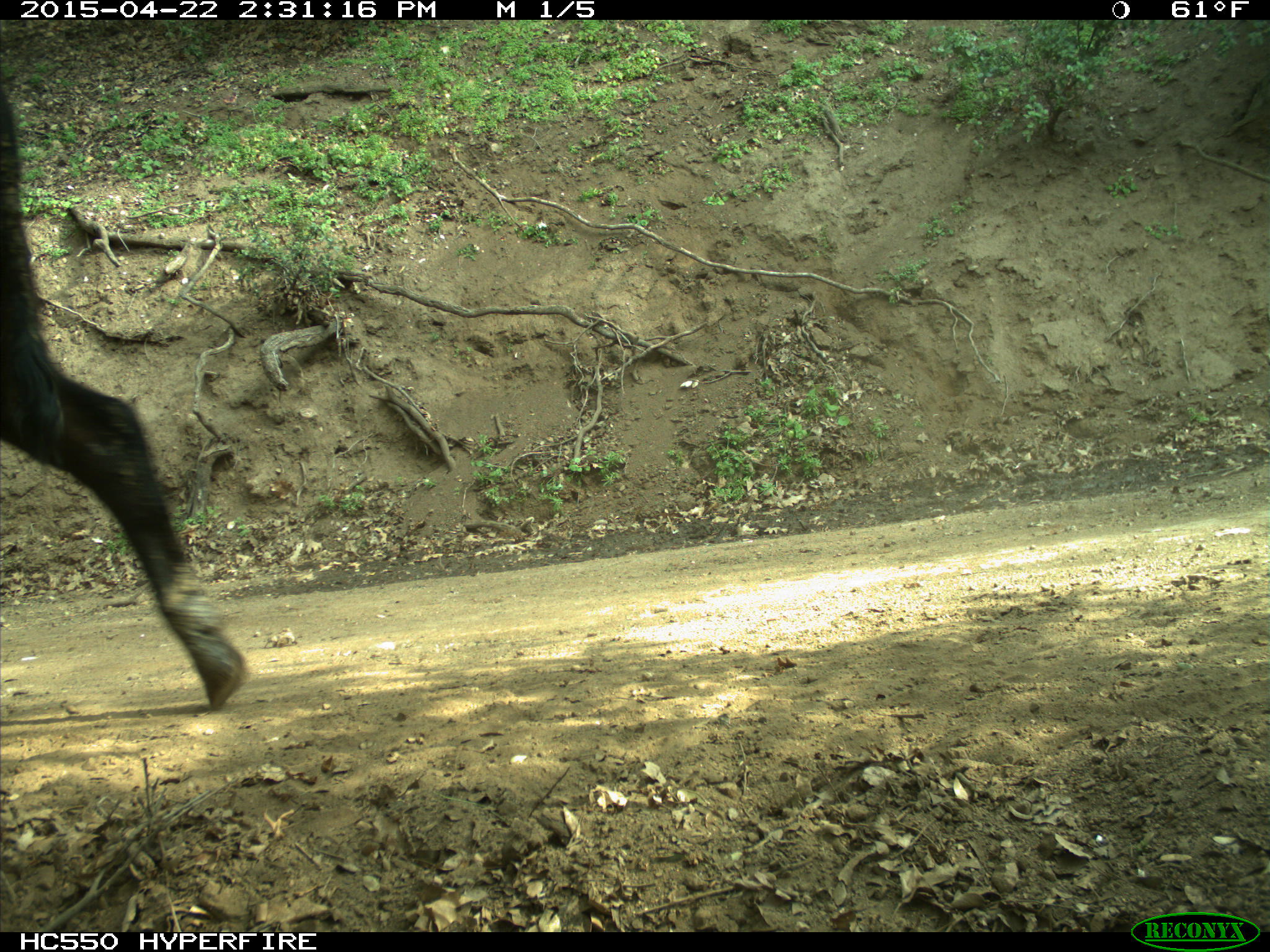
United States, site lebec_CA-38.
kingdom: Animalia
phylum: Chordata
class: Mammalia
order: Artiodactyla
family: Bovidae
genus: Bos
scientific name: Bos taurus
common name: domestic cow